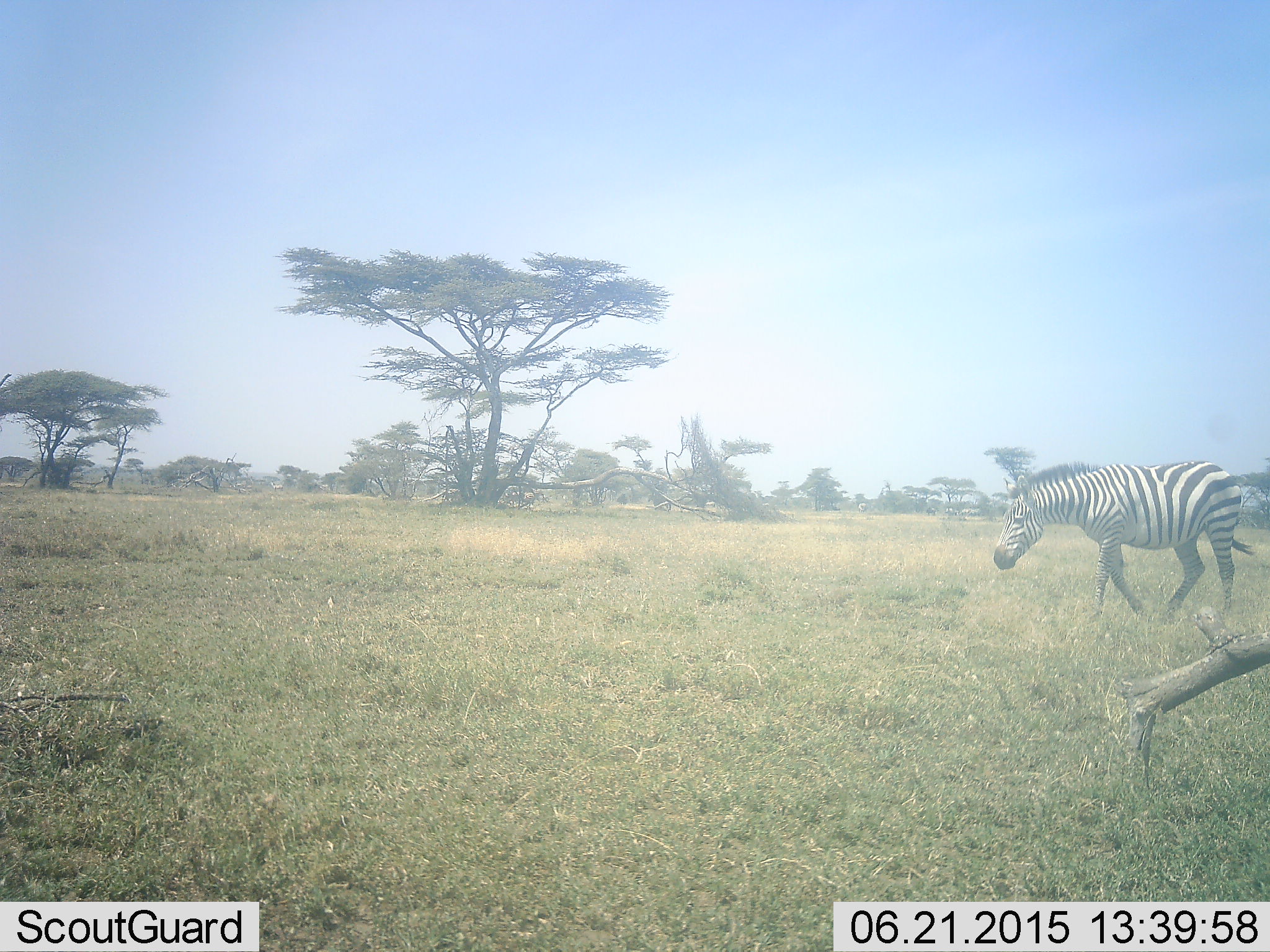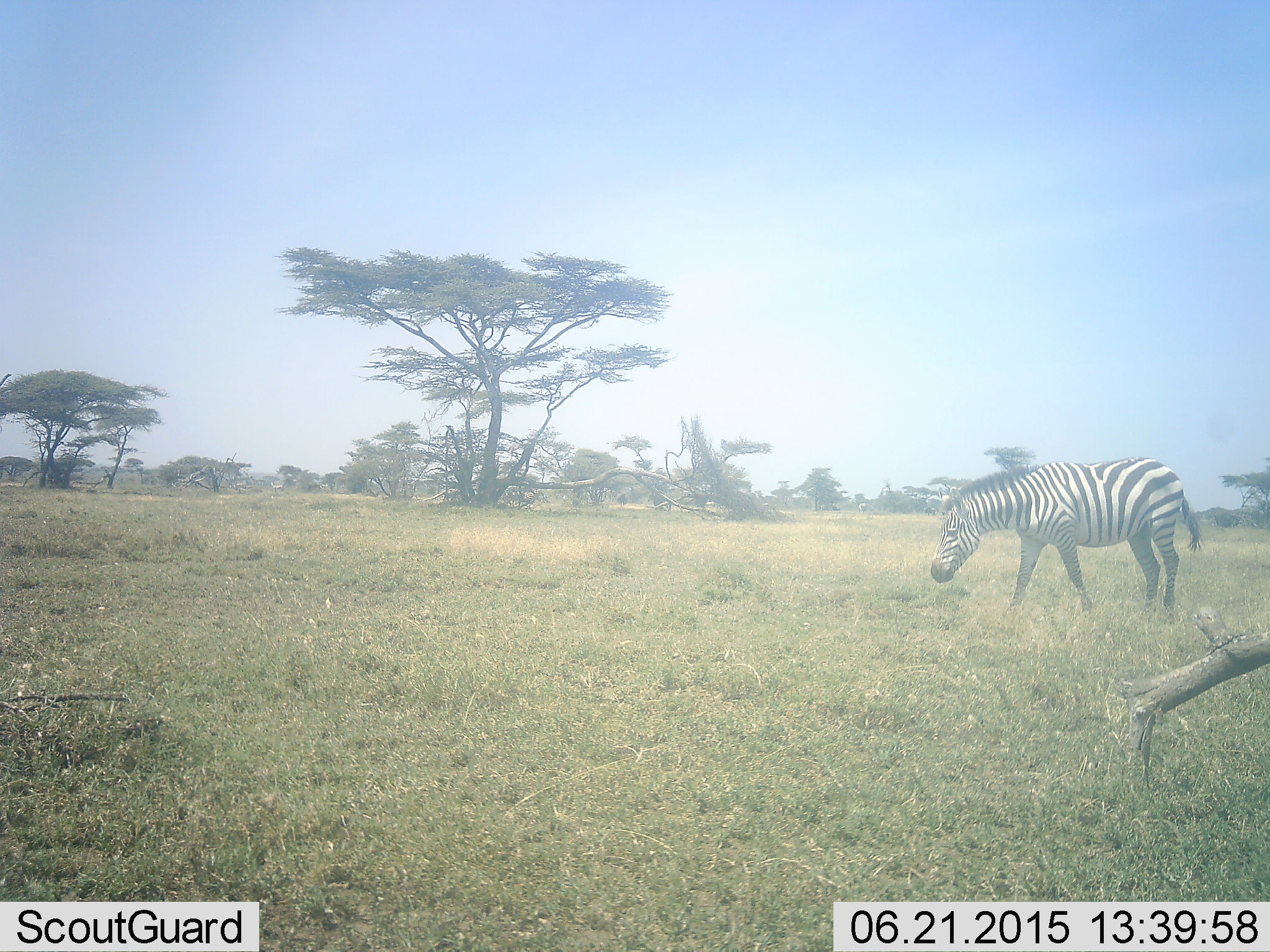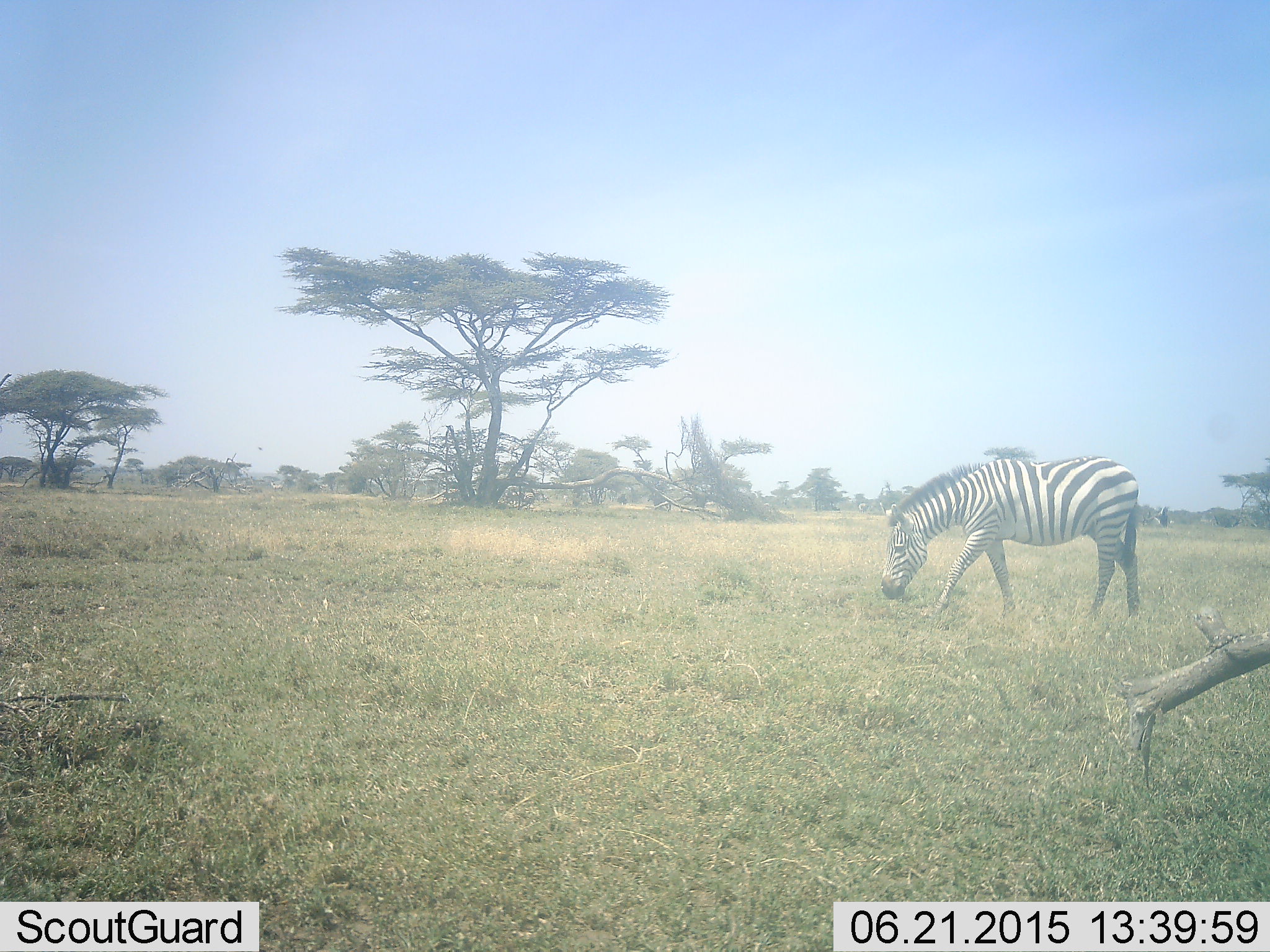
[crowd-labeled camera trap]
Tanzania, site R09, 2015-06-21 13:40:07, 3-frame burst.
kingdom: Animalia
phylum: Chordata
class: Mammalia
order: Perissodactyla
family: Equidae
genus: Equus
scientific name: Equus quagga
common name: plains zebra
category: zebra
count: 1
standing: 0%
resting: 0%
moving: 90%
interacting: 0%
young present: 0%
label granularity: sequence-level